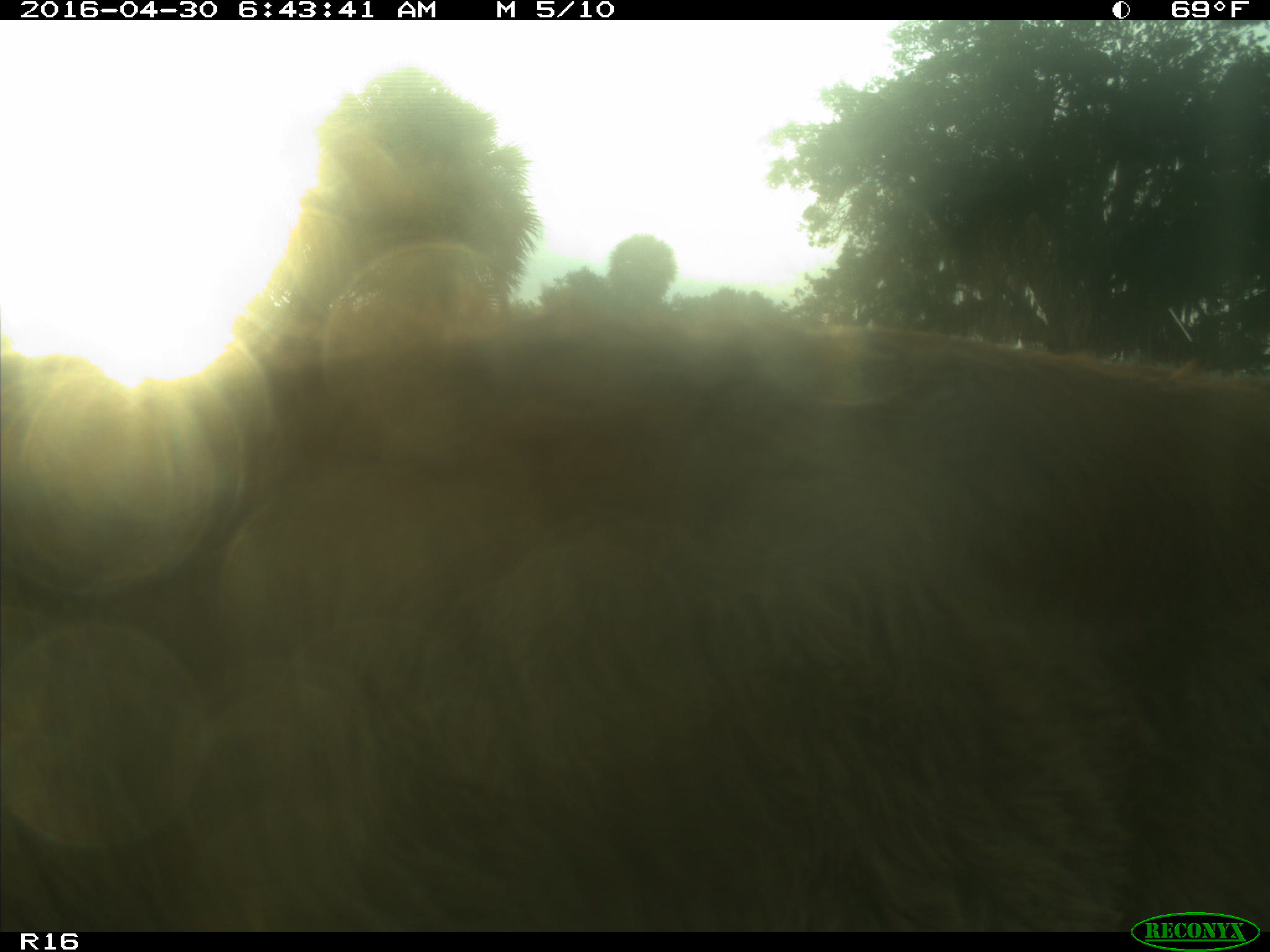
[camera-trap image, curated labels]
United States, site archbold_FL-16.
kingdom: Animalia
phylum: Chordata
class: Mammalia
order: Artiodactyla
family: Bovidae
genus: Bos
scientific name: Bos taurus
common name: domestic cow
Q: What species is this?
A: Bos taurus (domestic cow).